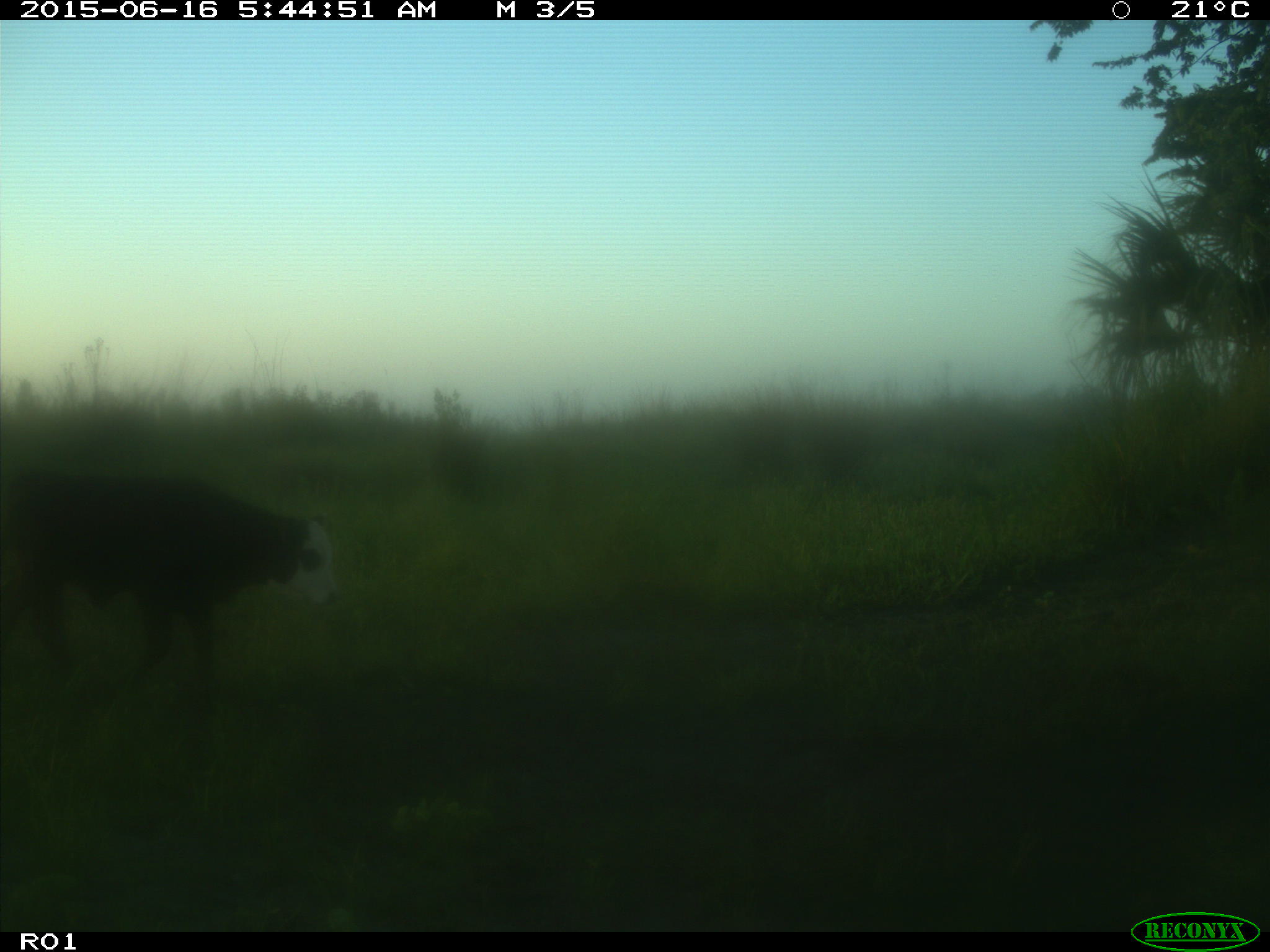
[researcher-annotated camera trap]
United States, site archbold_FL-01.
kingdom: Animalia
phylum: Chordata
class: Mammalia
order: Artiodactyla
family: Bovidae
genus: Bos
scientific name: Bos taurus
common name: domestic cow